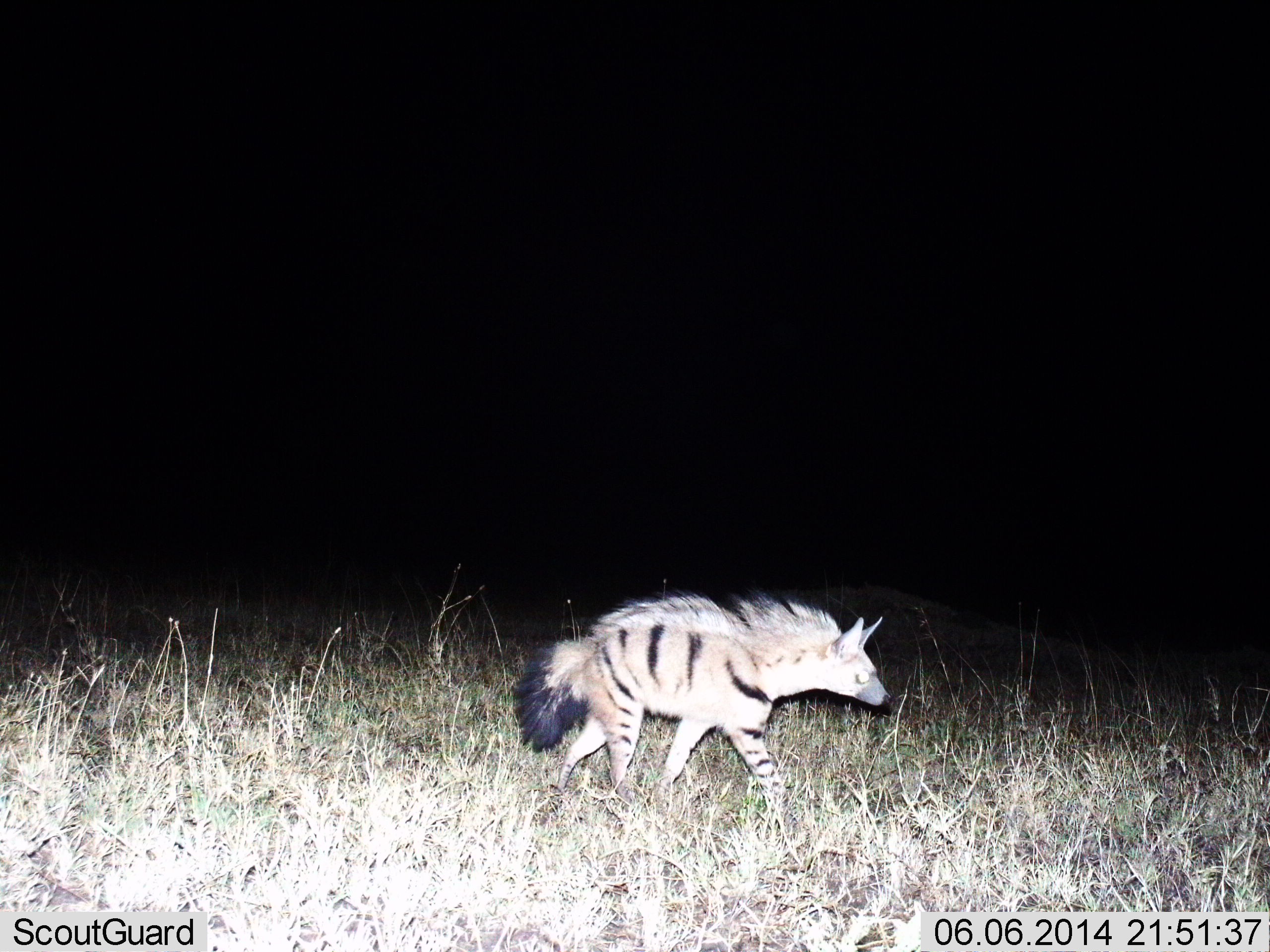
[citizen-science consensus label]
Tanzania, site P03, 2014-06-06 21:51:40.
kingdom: Animalia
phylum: Chordata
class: Mammalia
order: Carnivora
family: Hyaenidae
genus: Proteles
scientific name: Proteles cristatus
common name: aardwolf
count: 1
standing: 0%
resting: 0%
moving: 100%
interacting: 0%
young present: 0%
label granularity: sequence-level